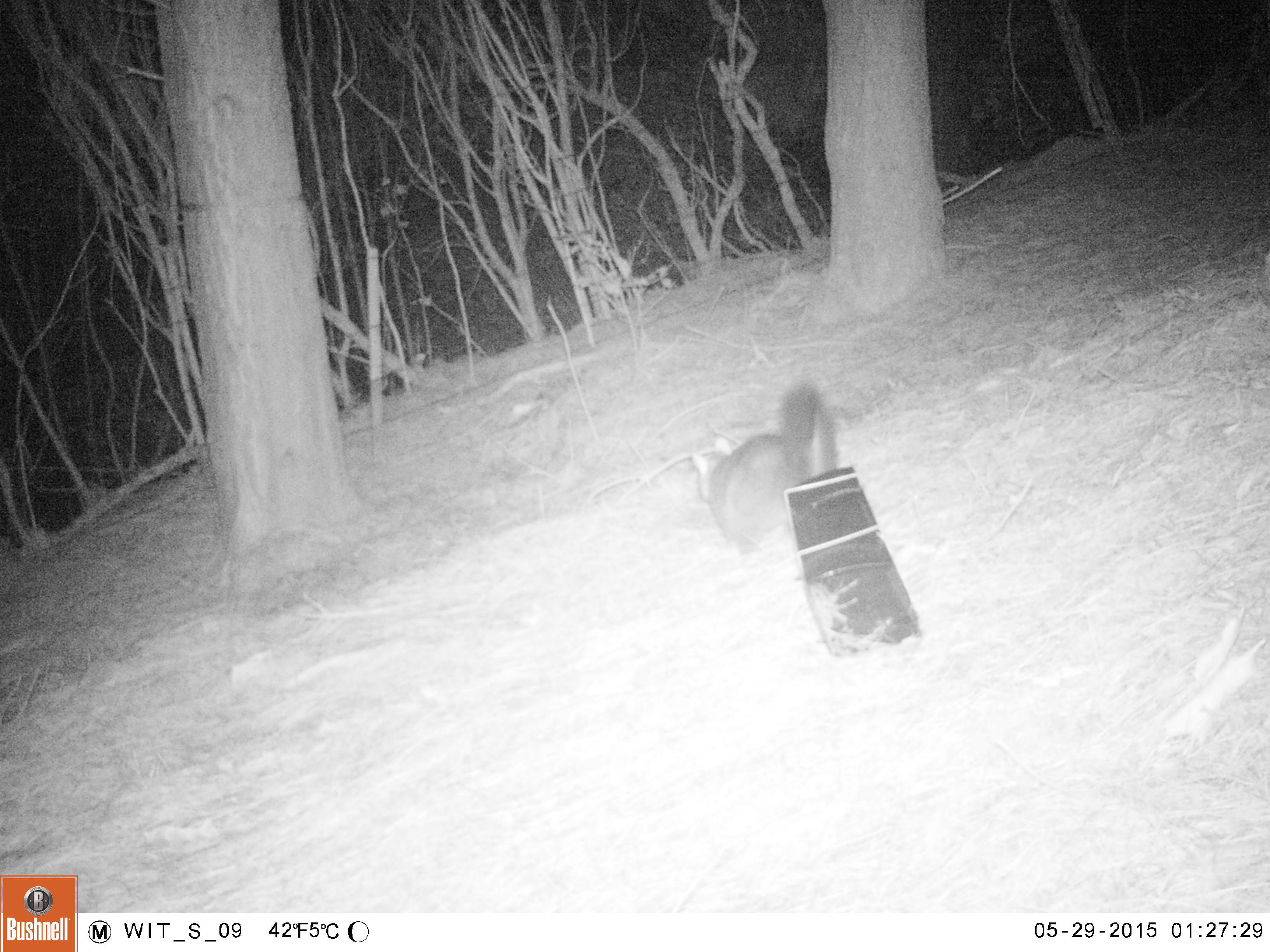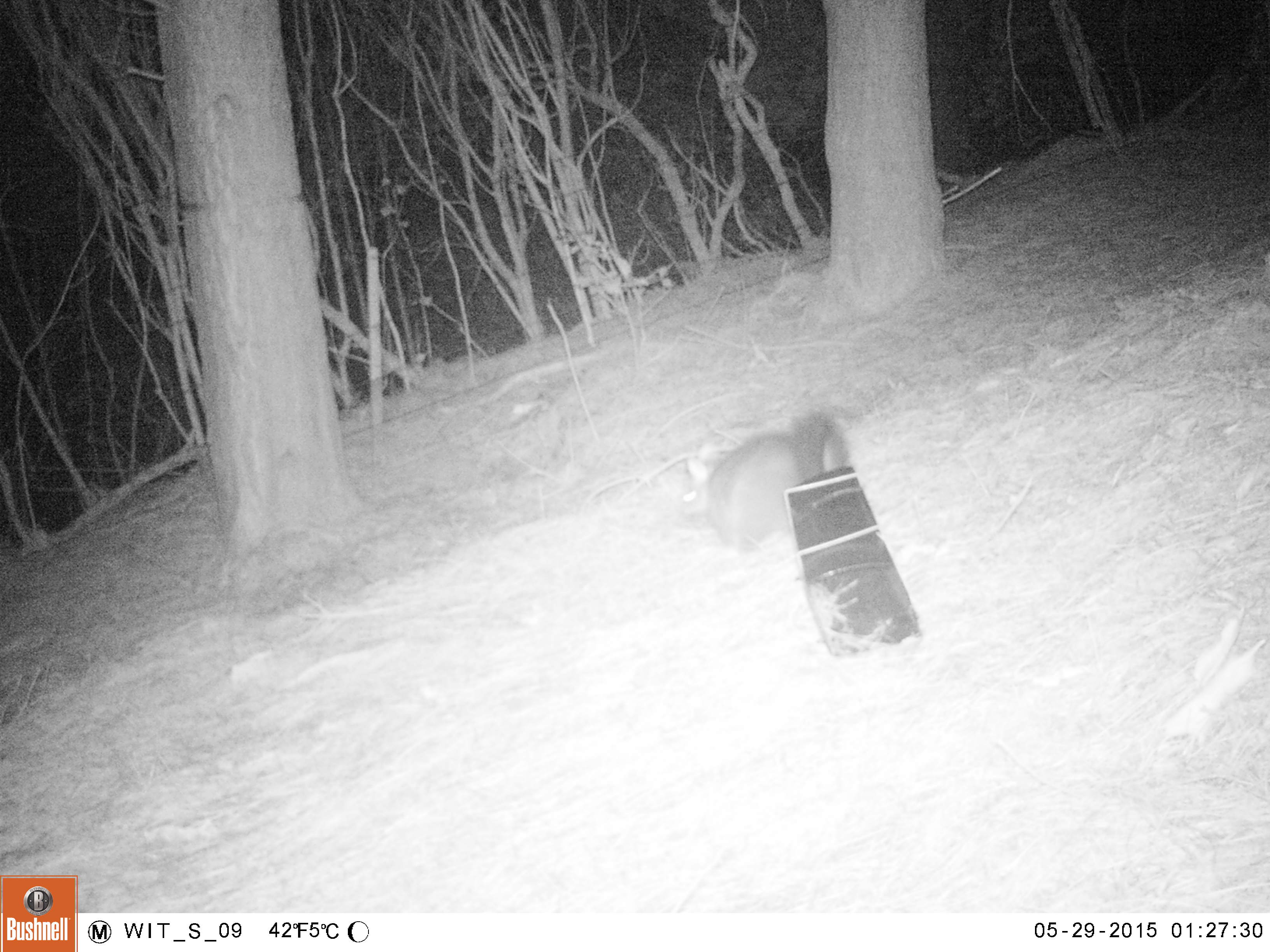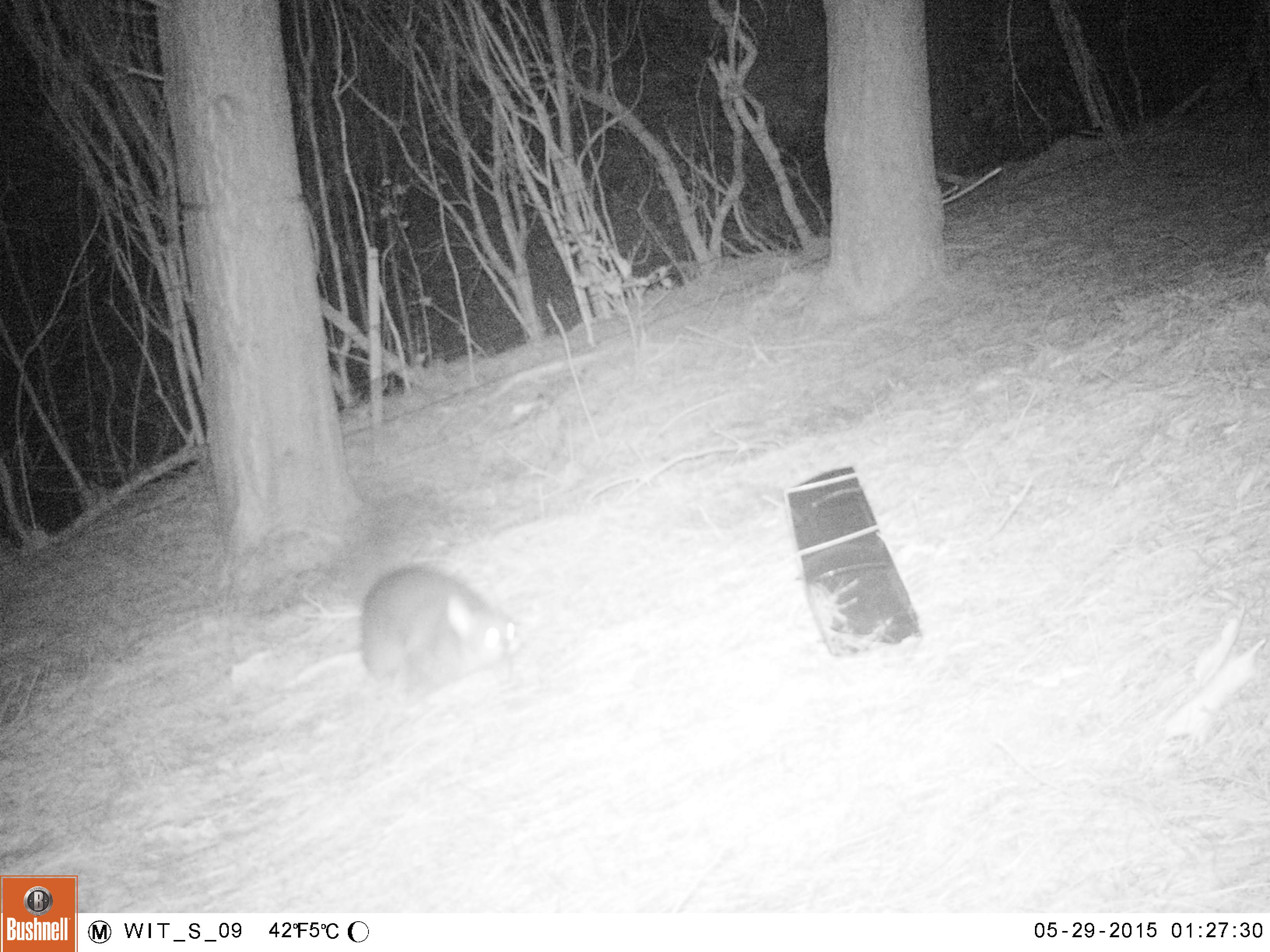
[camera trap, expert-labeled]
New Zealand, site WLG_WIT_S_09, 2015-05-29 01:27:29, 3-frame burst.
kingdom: Animalia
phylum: Chordata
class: Mammalia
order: Diprotodontia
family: Phalangeridae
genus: Trichosurus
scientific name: Trichosurus vulpecula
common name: common brushtail possum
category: possum